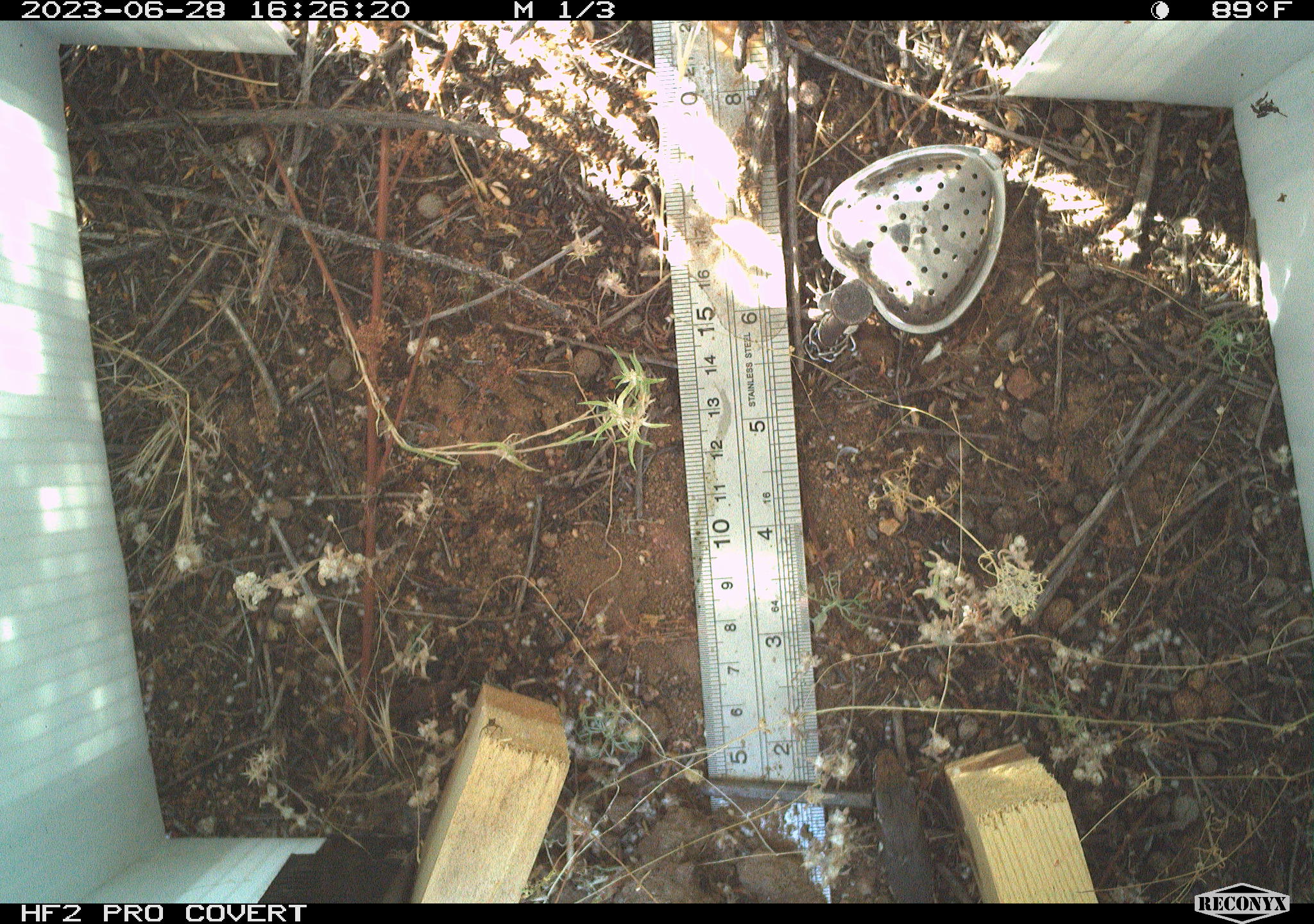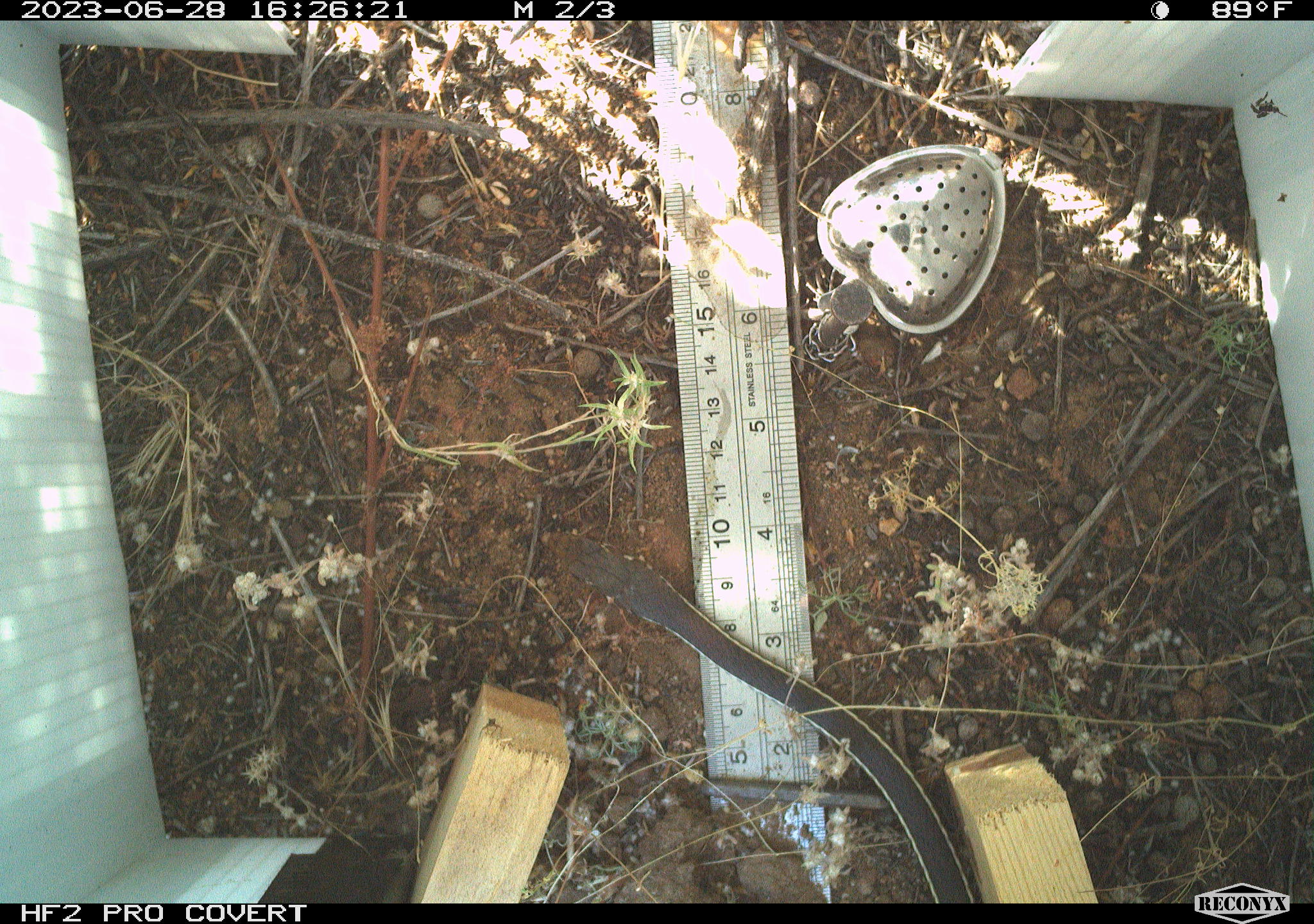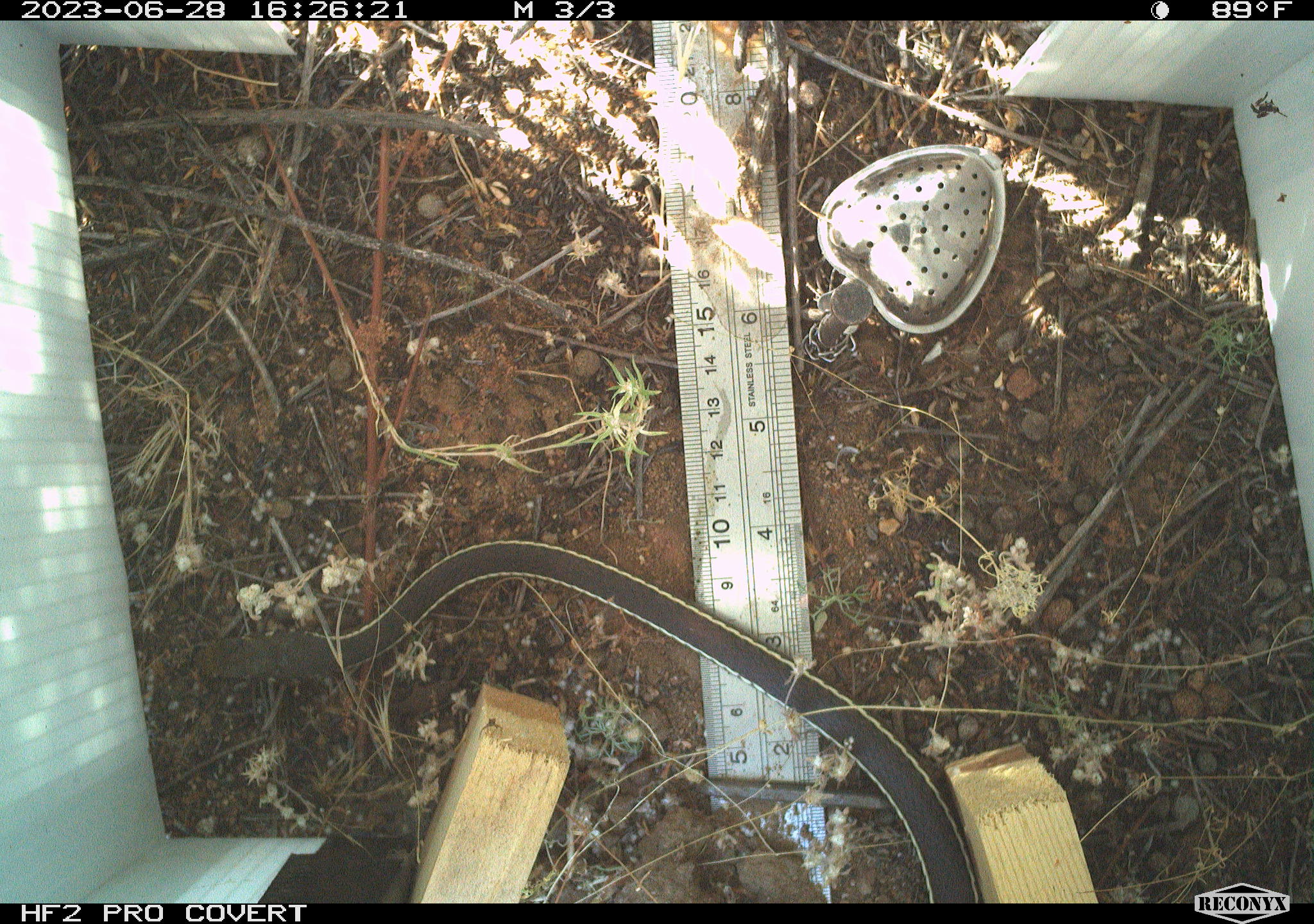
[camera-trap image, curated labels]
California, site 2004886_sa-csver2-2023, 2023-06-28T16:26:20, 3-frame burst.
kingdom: Animalia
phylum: Chordata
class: Reptilia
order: Squamata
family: Colubridae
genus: Coluber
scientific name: Coluber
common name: north american racers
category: coluber species